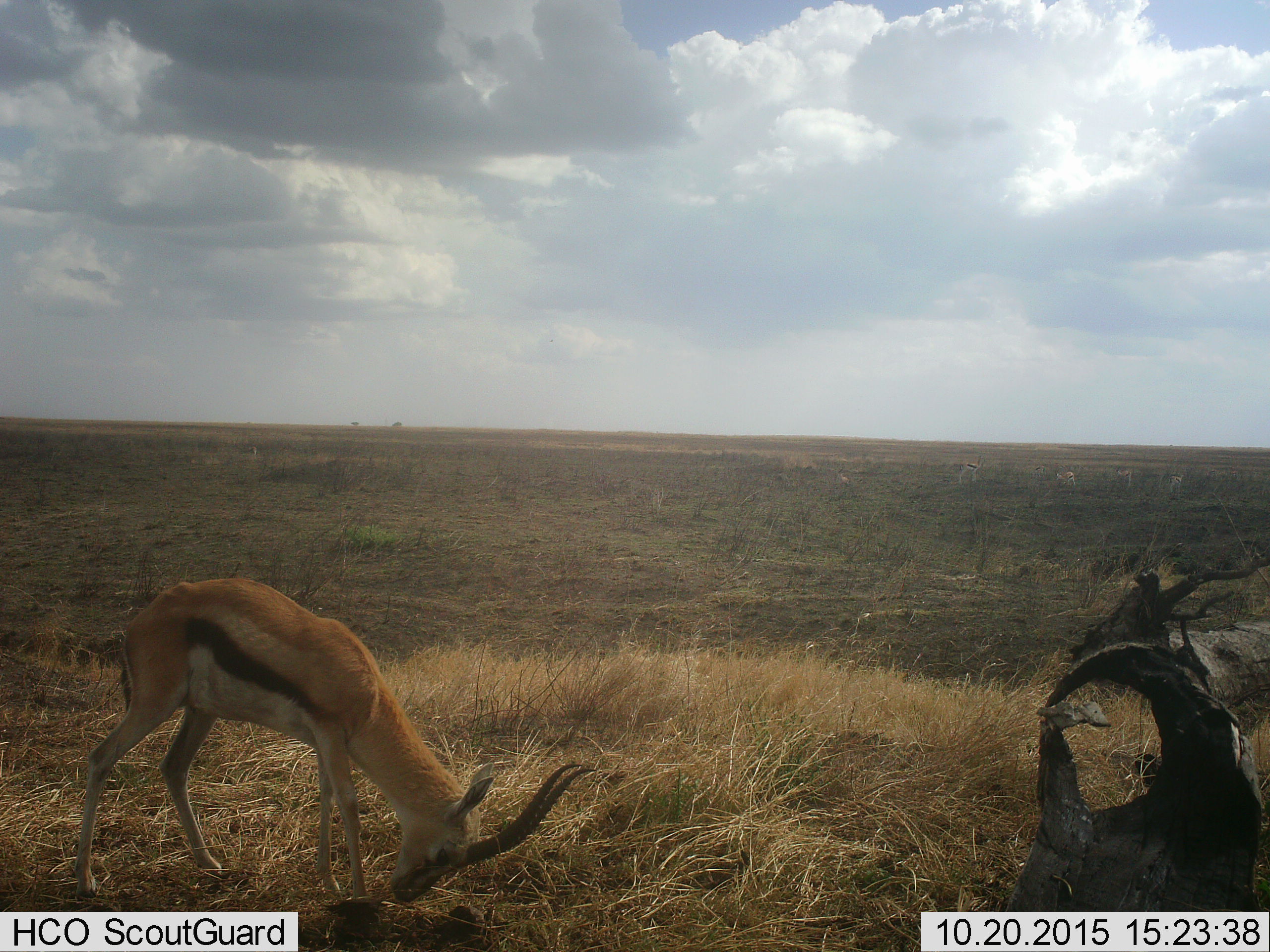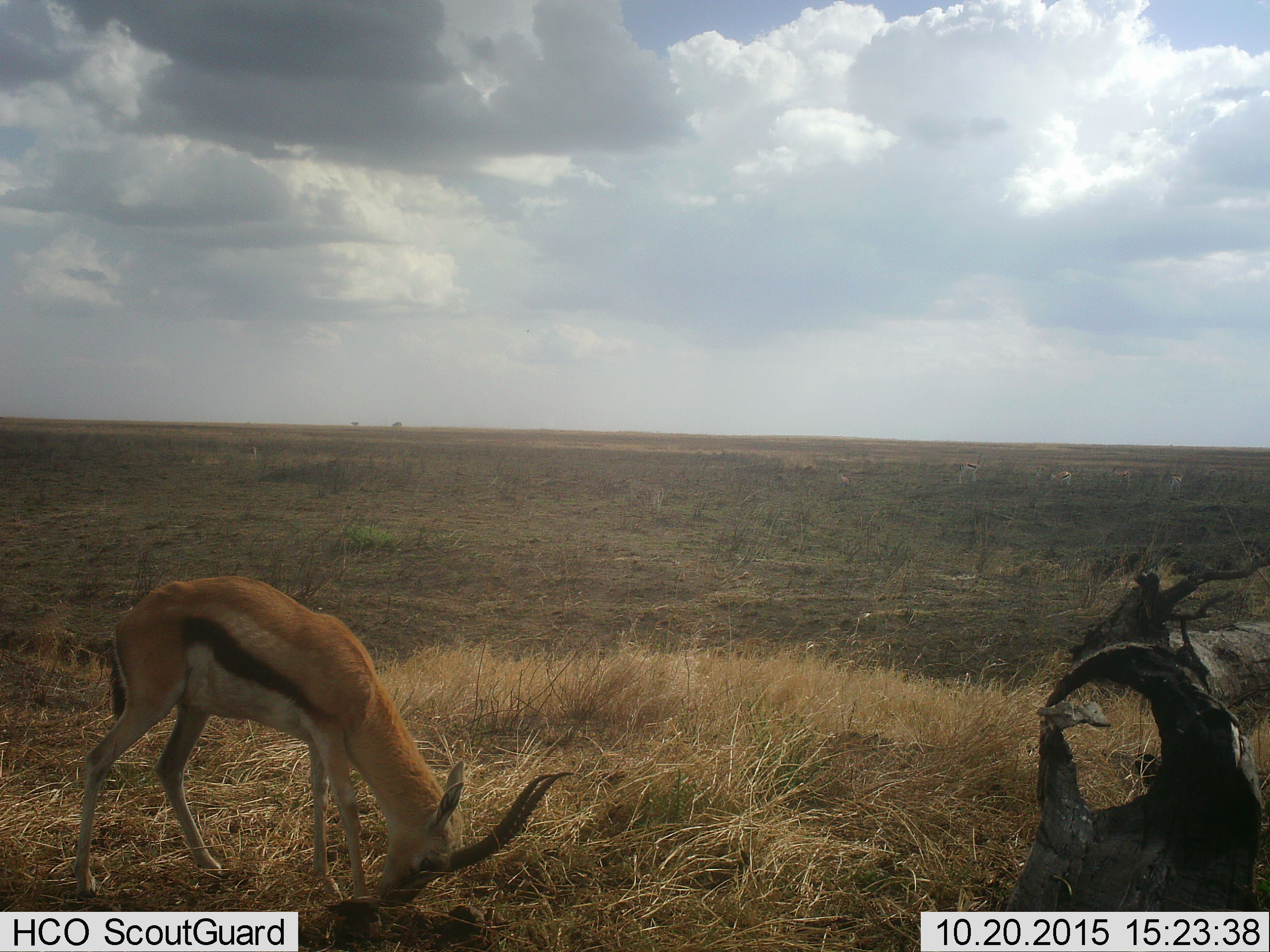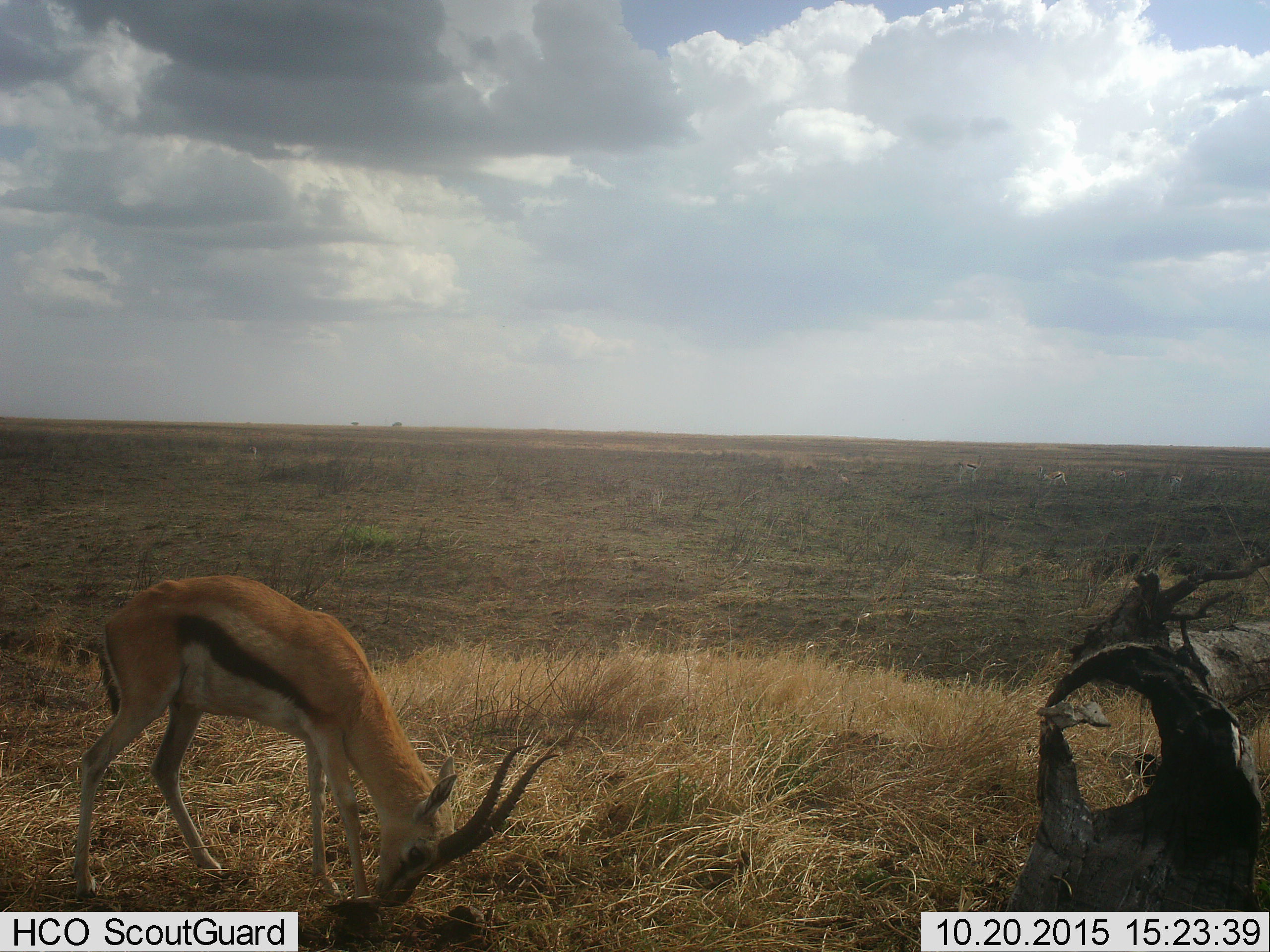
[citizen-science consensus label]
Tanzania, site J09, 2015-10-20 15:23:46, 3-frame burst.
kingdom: Animalia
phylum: Chordata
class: Mammalia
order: Artiodactyla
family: Bovidae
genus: Eudorcas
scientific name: Eudorcas thomsonii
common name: thomson's gazelle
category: gazellethomsons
Gazellethomsons (thomson's gazelle) (Eudorcas thomsonii), count 6. Behavior (volunteer vote fractions): standing 62%, resting 25%, moving 38%, interacting 0%. Young present (vote fraction): 0%. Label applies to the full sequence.